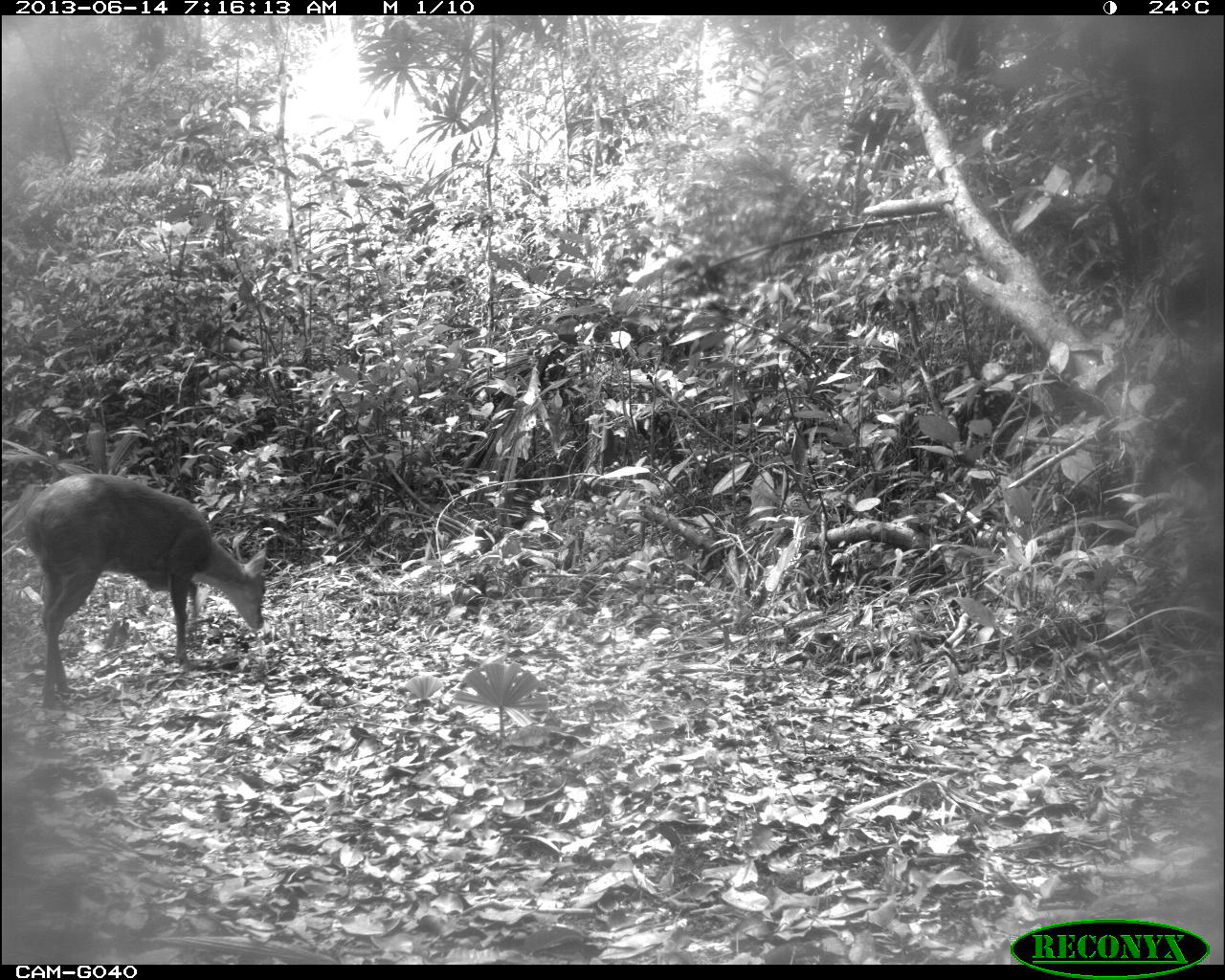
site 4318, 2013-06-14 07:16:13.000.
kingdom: Animalia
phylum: Chordata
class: Mammalia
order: Artiodactyla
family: Cervidae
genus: Mazama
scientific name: Mazama temama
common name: central american red brocket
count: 1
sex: male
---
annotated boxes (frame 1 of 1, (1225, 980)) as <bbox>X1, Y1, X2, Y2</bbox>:
mazama temama: <bbox>22, 473, 266, 708</bbox>